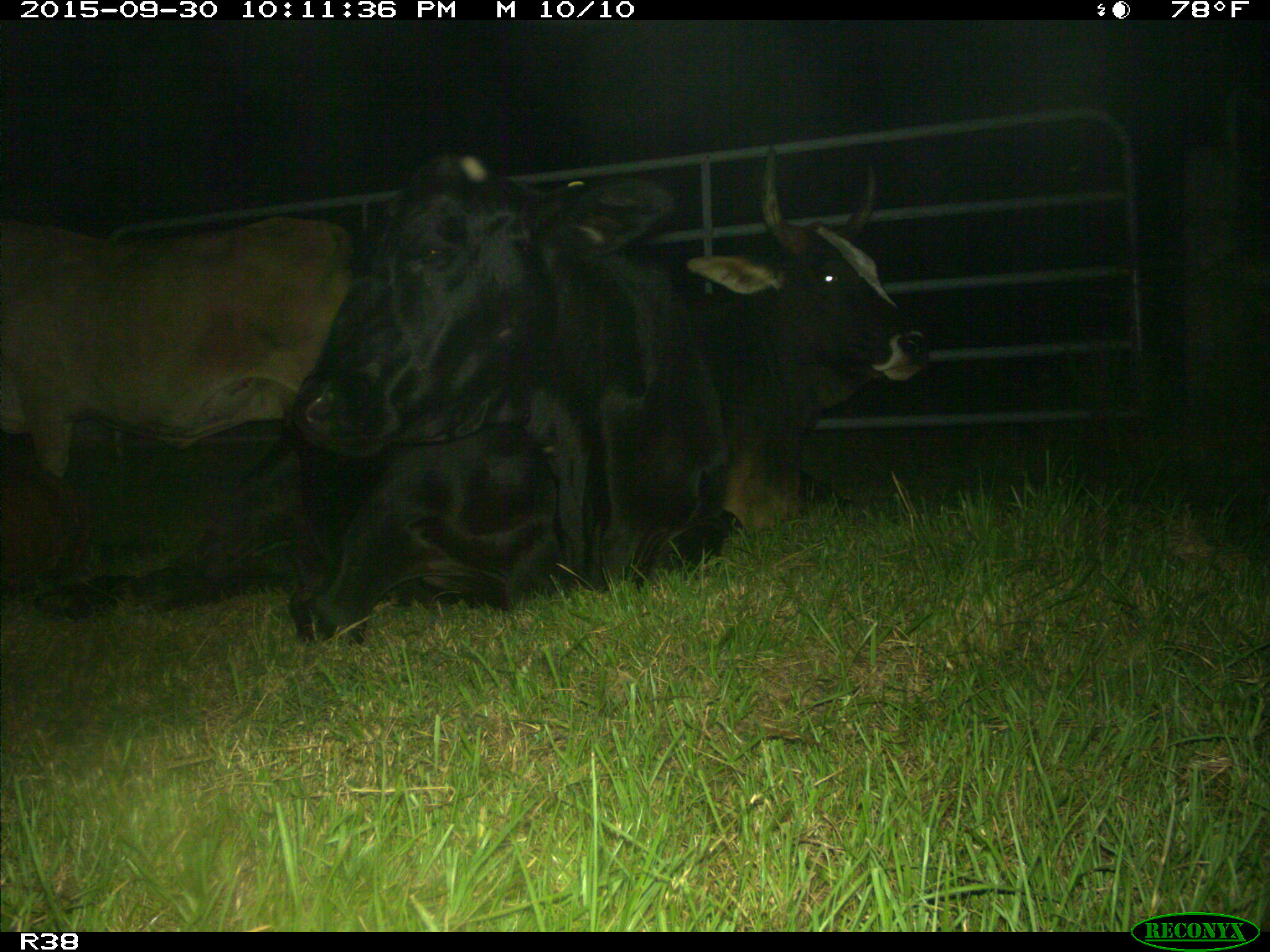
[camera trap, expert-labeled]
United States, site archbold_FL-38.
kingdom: Animalia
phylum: Chordata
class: Mammalia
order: Artiodactyla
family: Bovidae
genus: Bos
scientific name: Bos taurus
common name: domestic cow